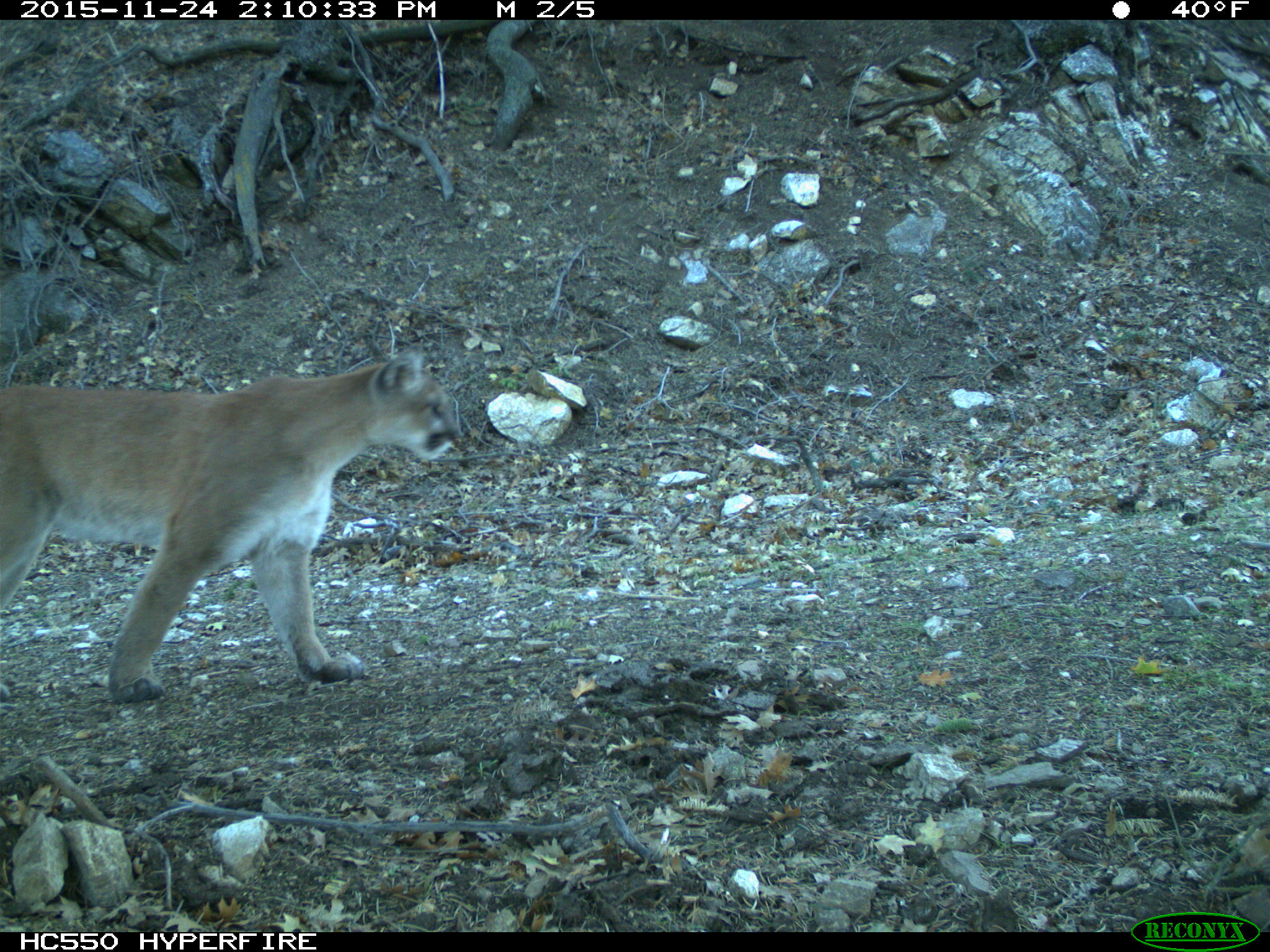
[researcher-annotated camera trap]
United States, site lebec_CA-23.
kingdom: Animalia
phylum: Chordata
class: Mammalia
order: Carnivora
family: Felidae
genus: Puma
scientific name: Puma concolor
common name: mountain lion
Puma concolor (mountain lion).